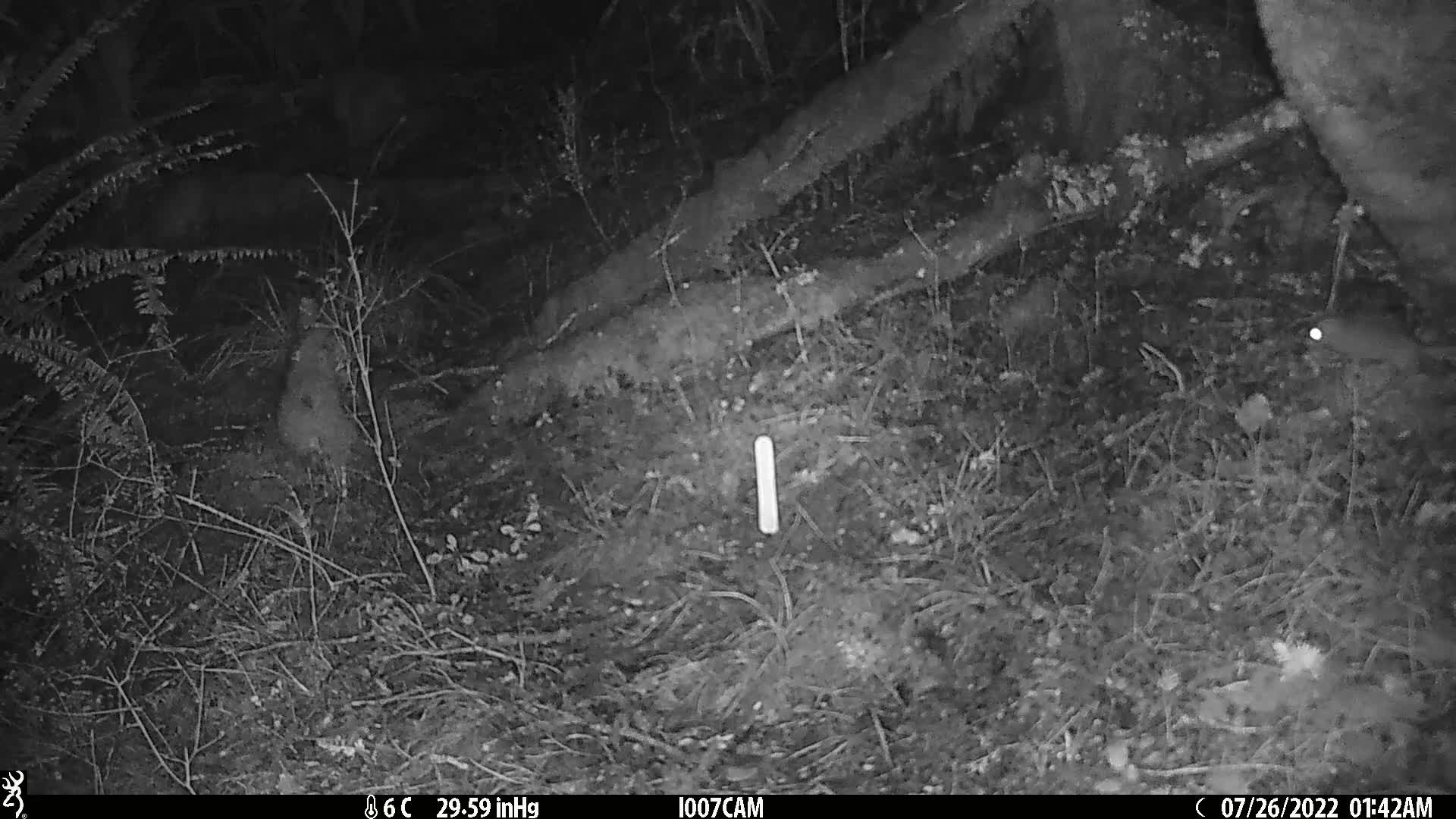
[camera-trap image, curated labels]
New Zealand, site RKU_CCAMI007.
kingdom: Animalia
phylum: Chordata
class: Mammalia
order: Rodentia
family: Muridae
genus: Rattus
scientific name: Rattus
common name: rat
Rat (Rattus).